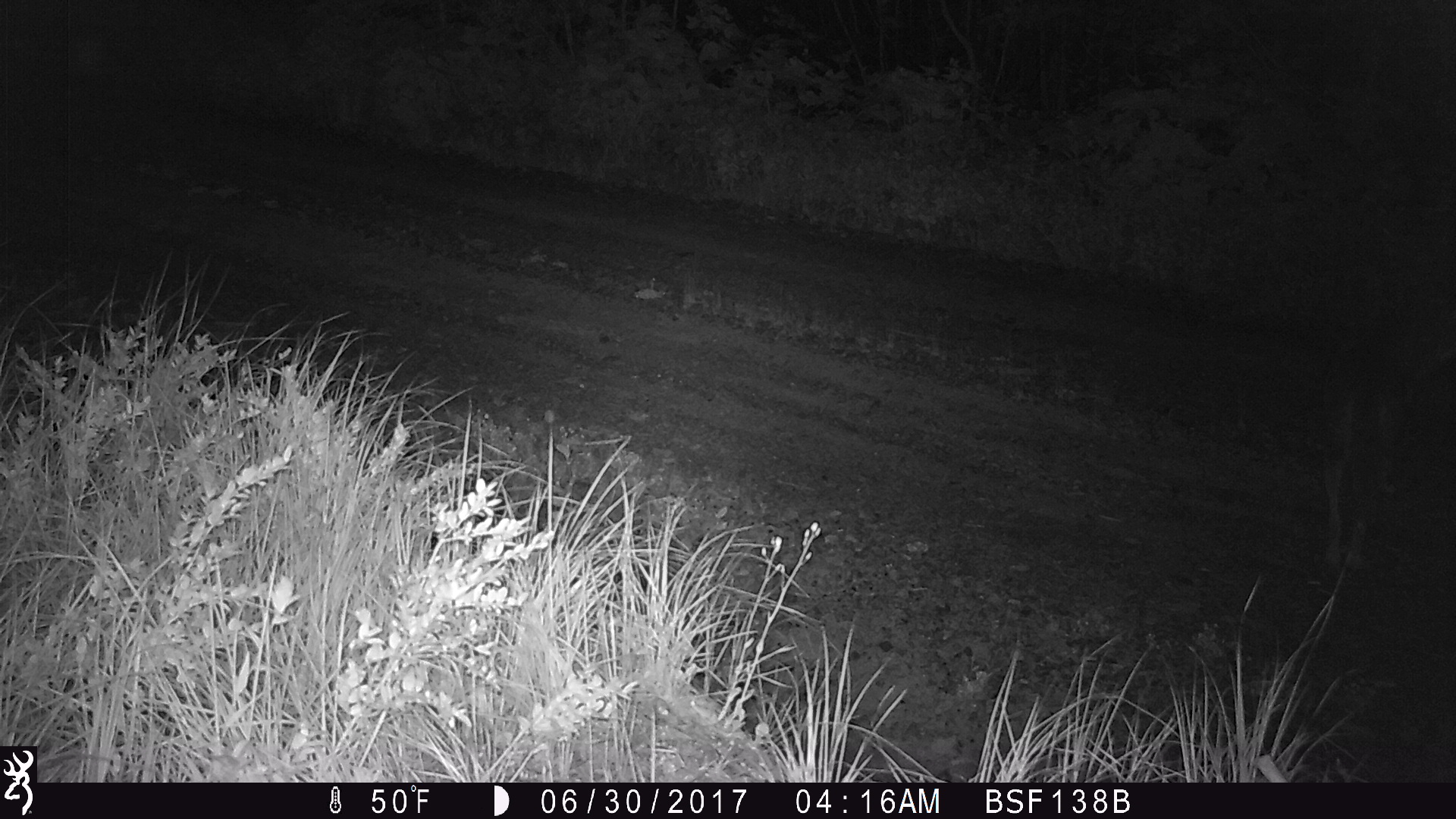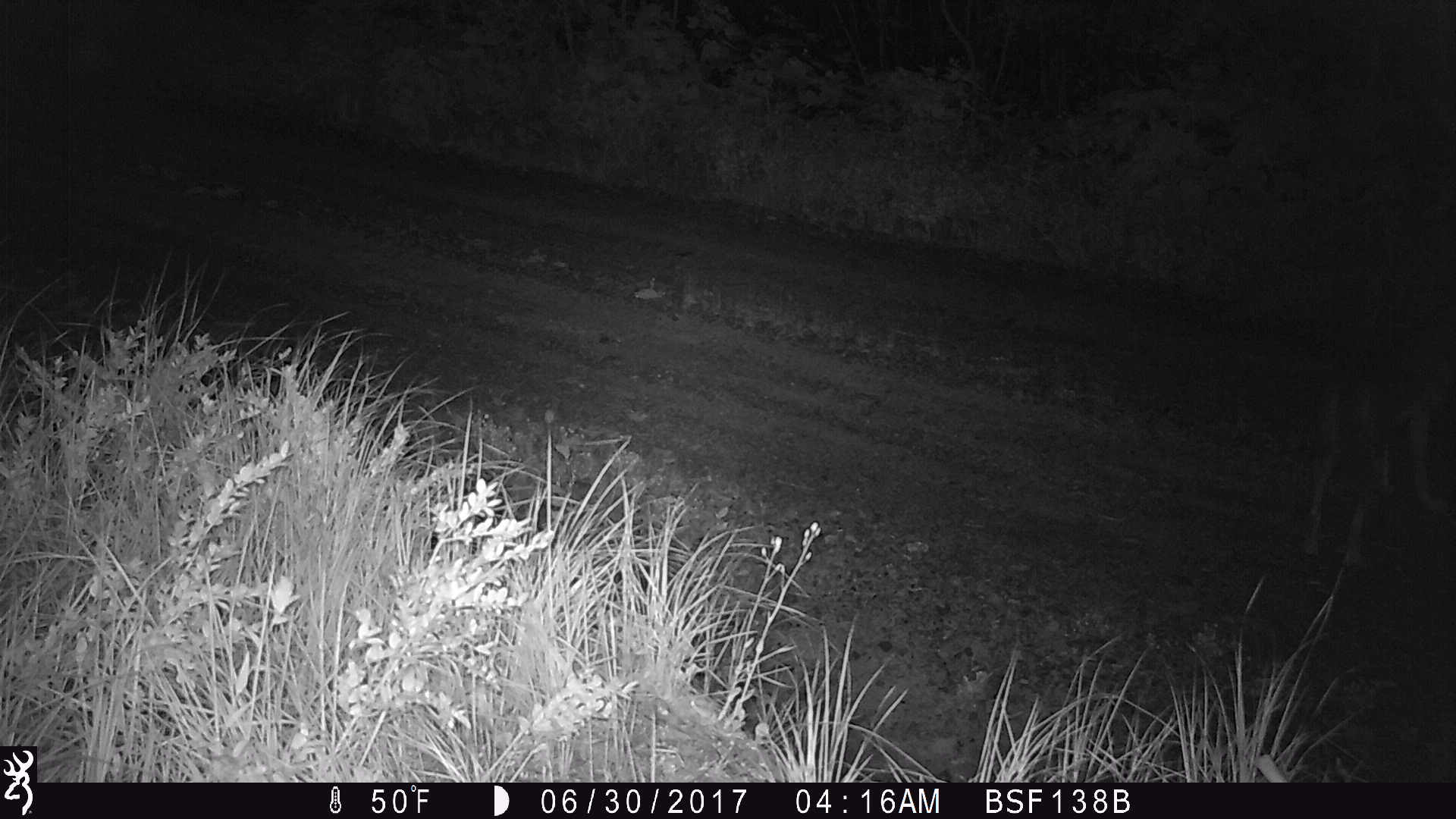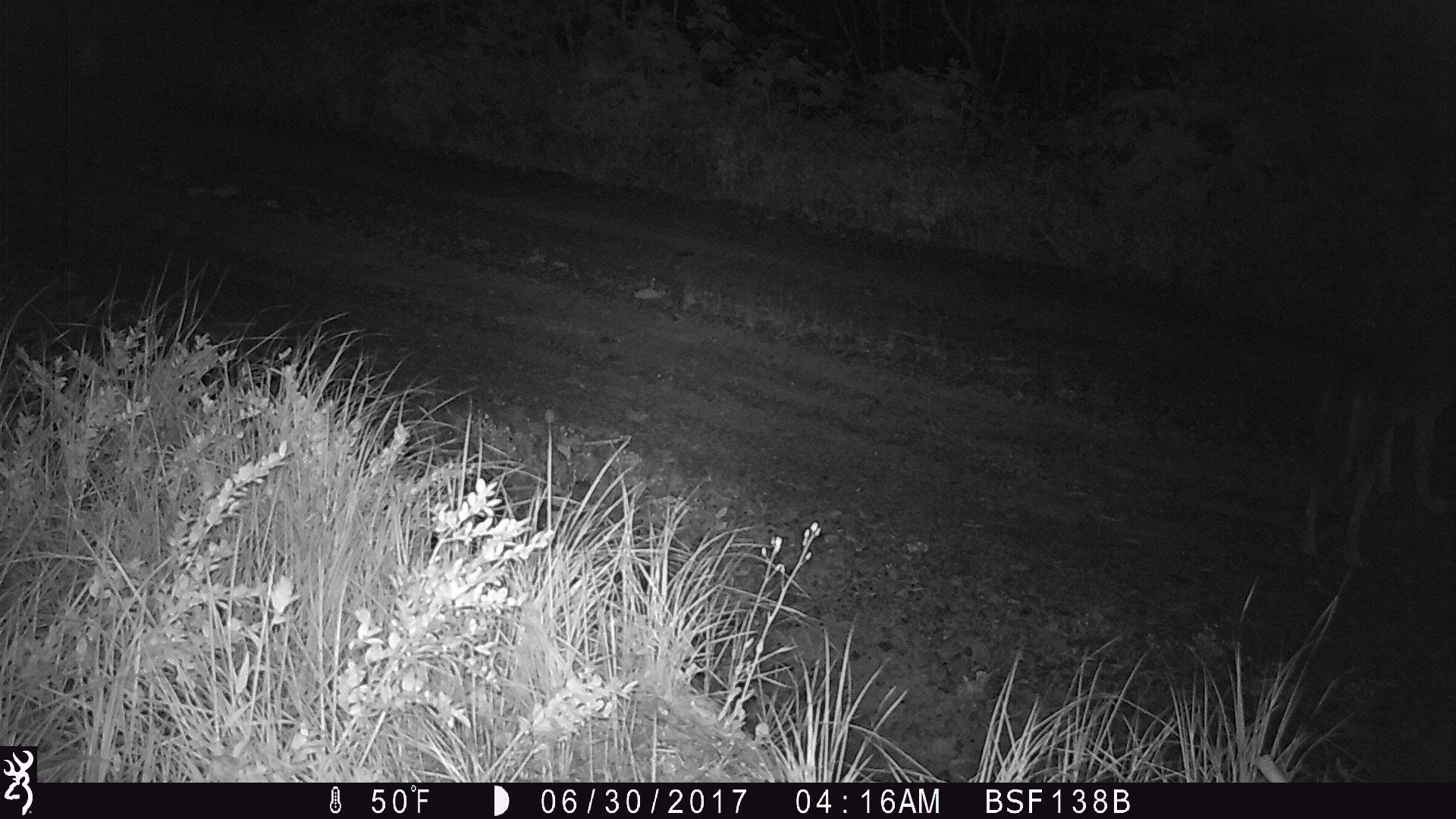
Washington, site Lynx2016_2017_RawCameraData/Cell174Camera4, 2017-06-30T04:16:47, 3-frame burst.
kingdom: Animalia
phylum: Chordata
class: Mammalia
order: Carnivora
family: Canidae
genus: Canis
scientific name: Canis latrans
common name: coyote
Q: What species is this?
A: Canis latrans (coyote).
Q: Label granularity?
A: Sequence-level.